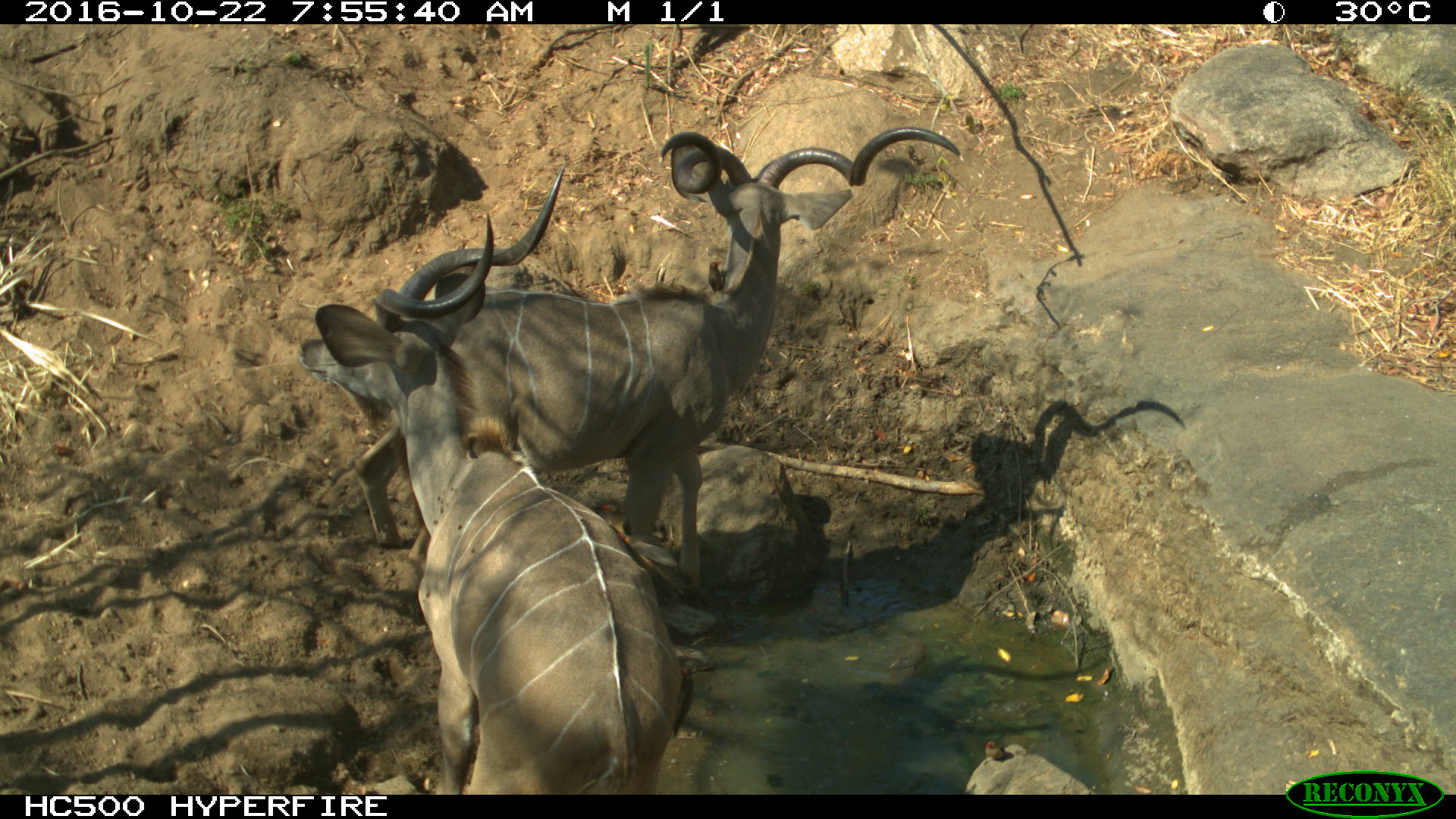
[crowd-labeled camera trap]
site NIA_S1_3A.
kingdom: Animalia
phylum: Chordata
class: Mammalia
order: Artiodactyla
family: Bovidae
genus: Tragelaphus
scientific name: Tragelaphus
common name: kudu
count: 2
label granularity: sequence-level